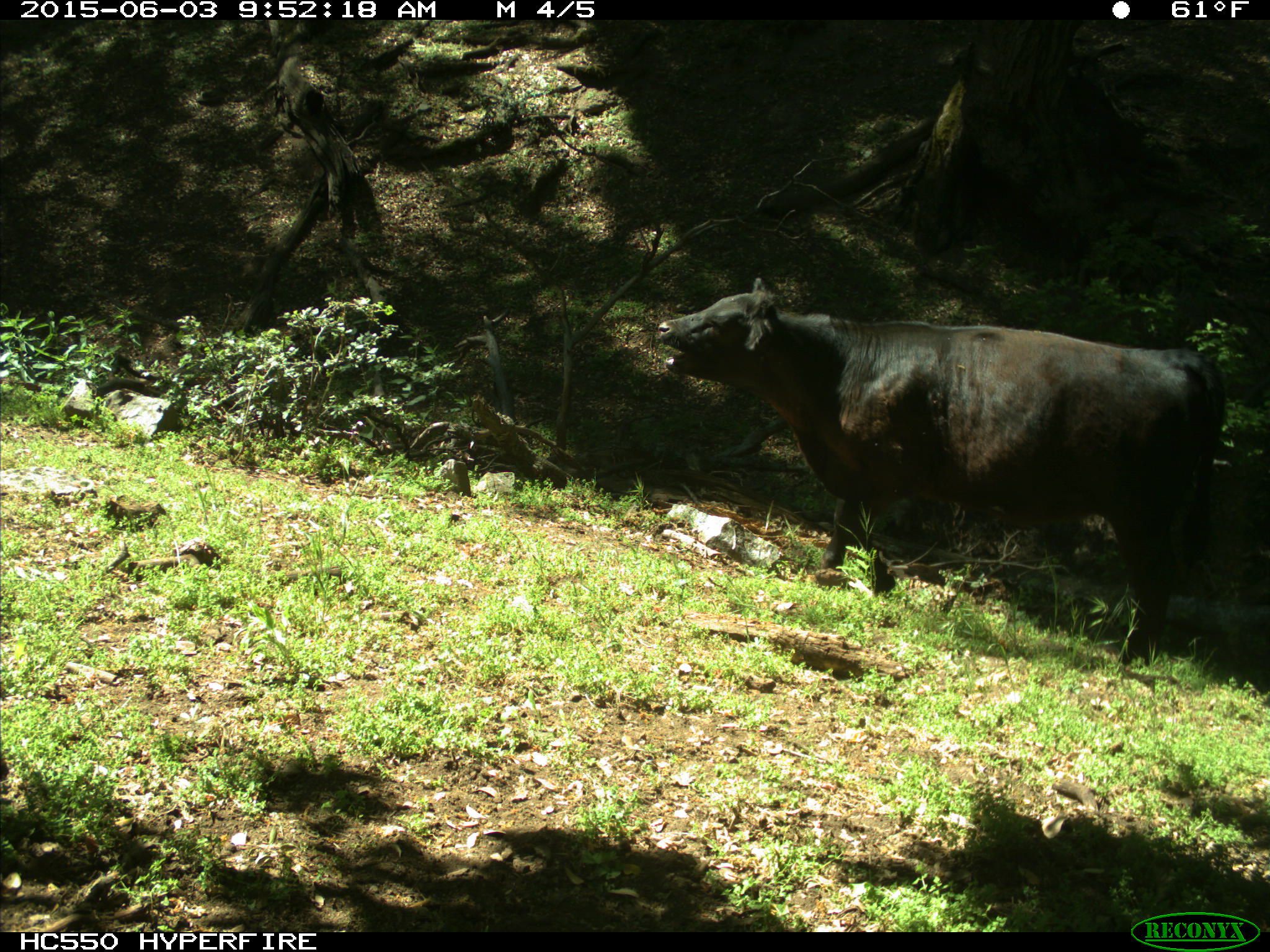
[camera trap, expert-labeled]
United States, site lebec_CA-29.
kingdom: Animalia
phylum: Chordata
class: Mammalia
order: Artiodactyla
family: Bovidae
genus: Bos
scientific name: Bos taurus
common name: domestic cow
Bos taurus (domestic cow).